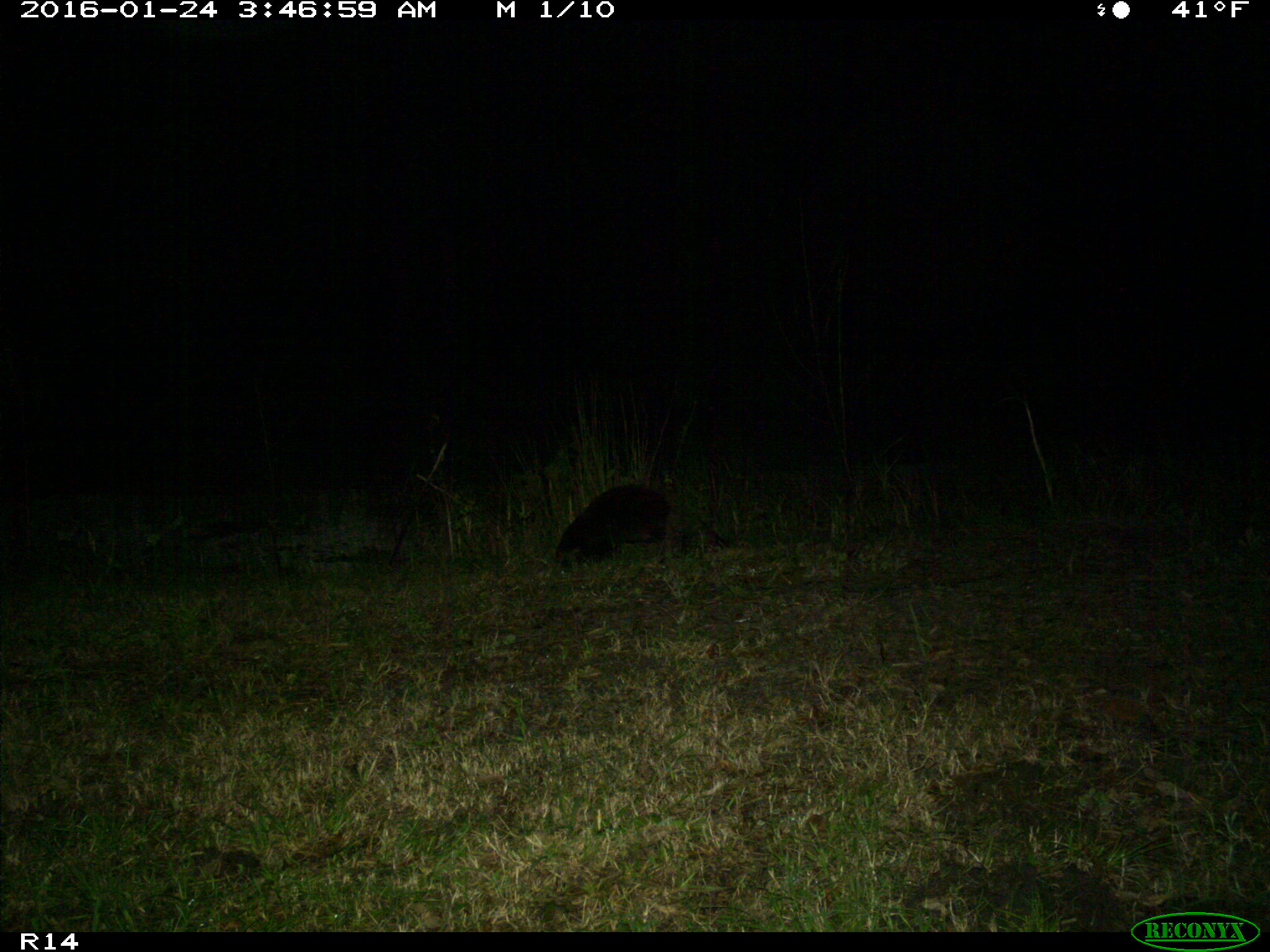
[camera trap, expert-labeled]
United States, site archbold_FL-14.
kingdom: Animalia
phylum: Chordata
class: Mammalia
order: Carnivora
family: Mustelidae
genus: Lontra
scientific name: Lontra canadensis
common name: north american river otter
Lontra canadensis (north american river otter).